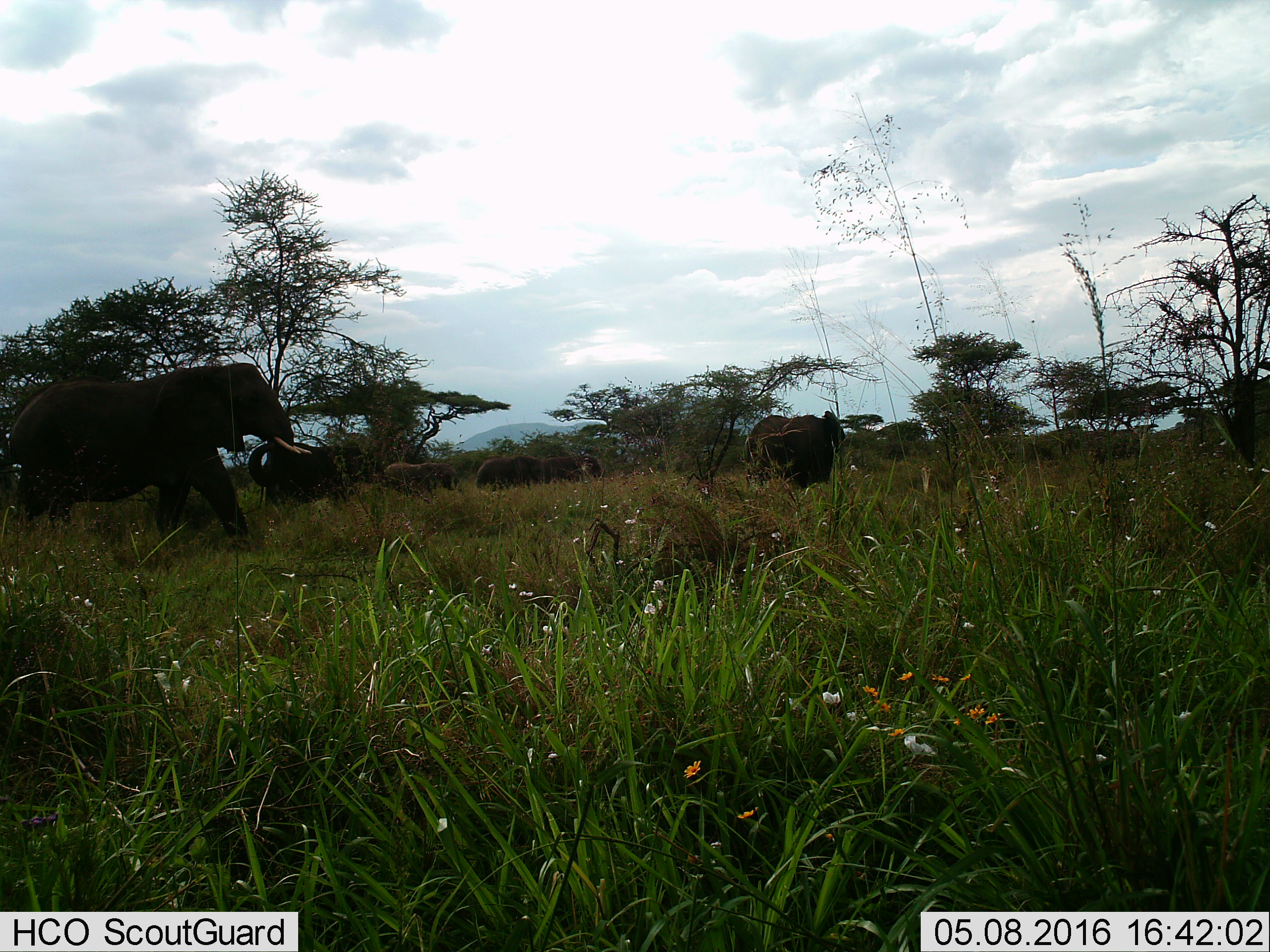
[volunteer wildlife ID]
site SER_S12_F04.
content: unidentified animal